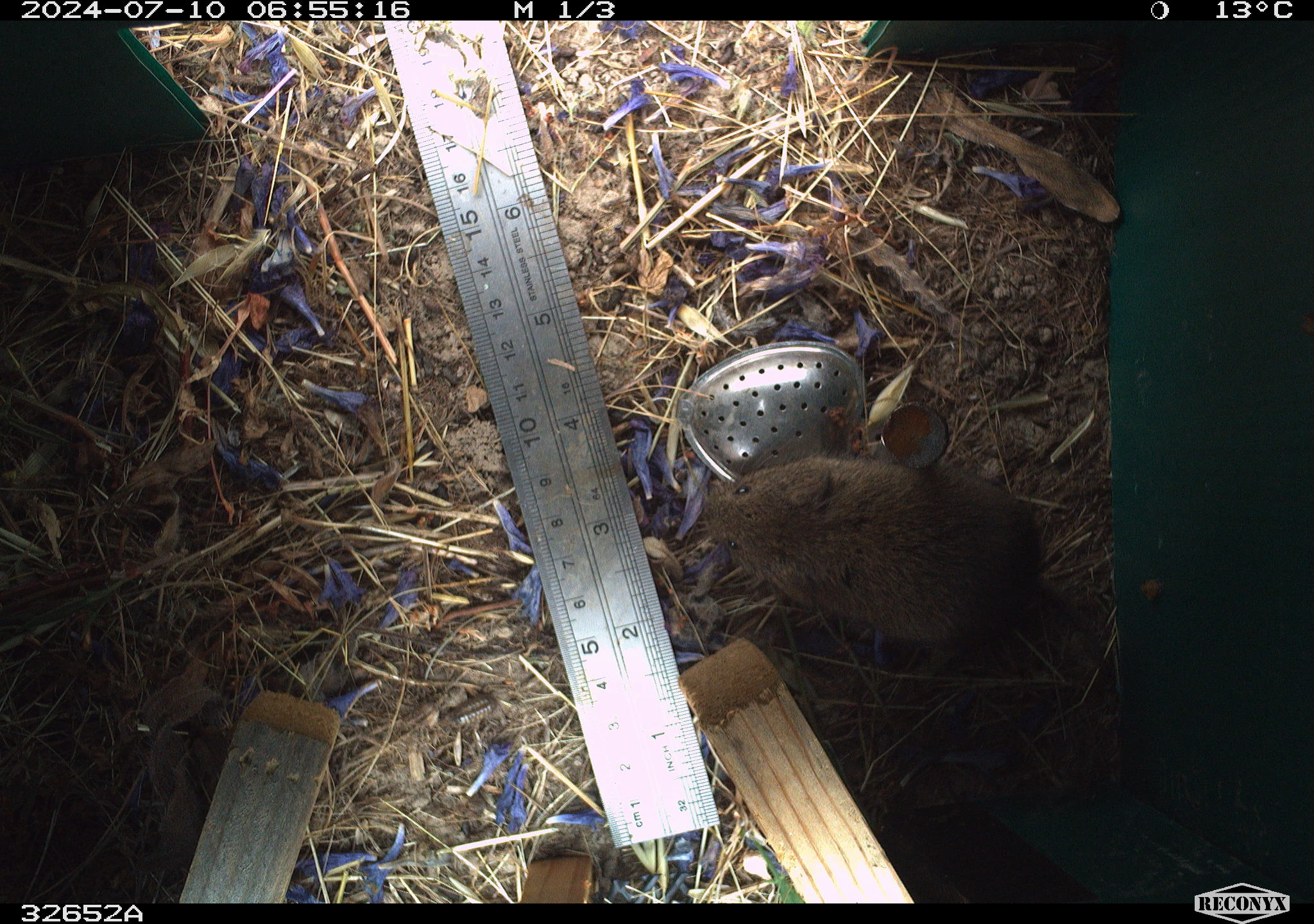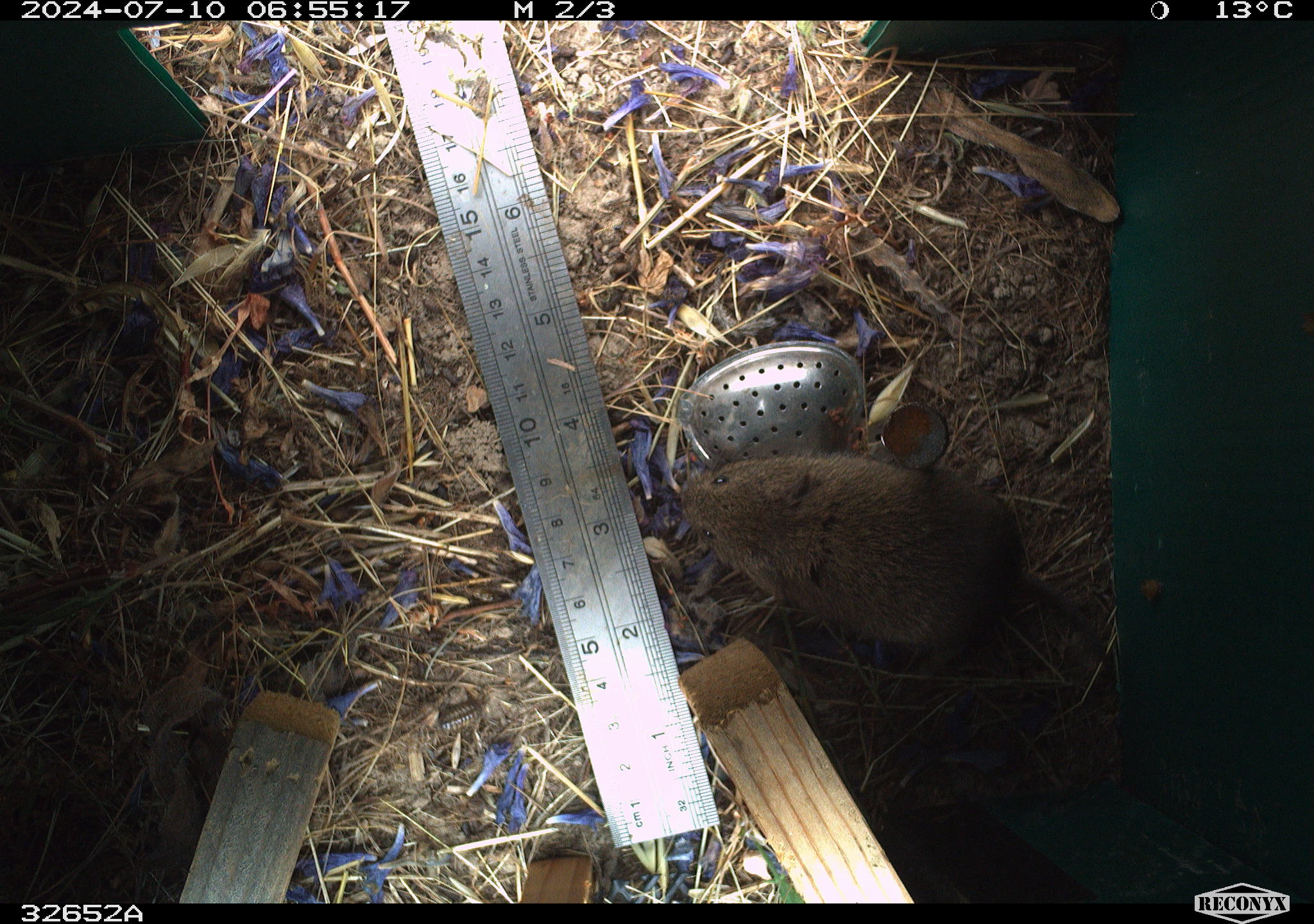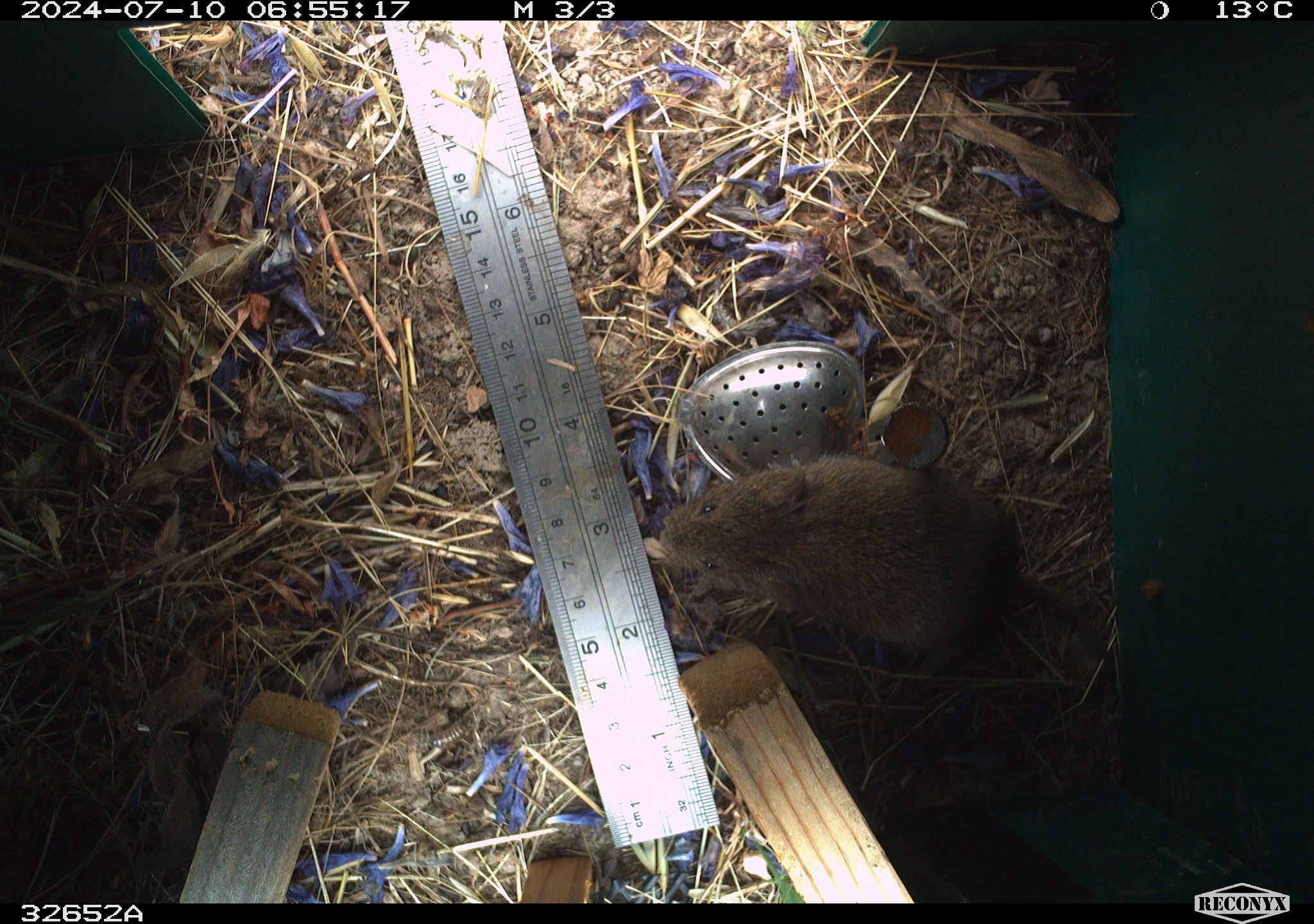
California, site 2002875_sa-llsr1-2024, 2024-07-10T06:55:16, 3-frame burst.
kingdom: Animalia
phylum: Chordata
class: Mammalia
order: Rodentia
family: Cricetidae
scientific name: Arvicolinae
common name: voles, lemmings, and muskrats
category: arvicolinae subfamily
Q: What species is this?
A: Arvicolinae subfamily (voles, lemmings, and muskrats) (Arvicolinae).